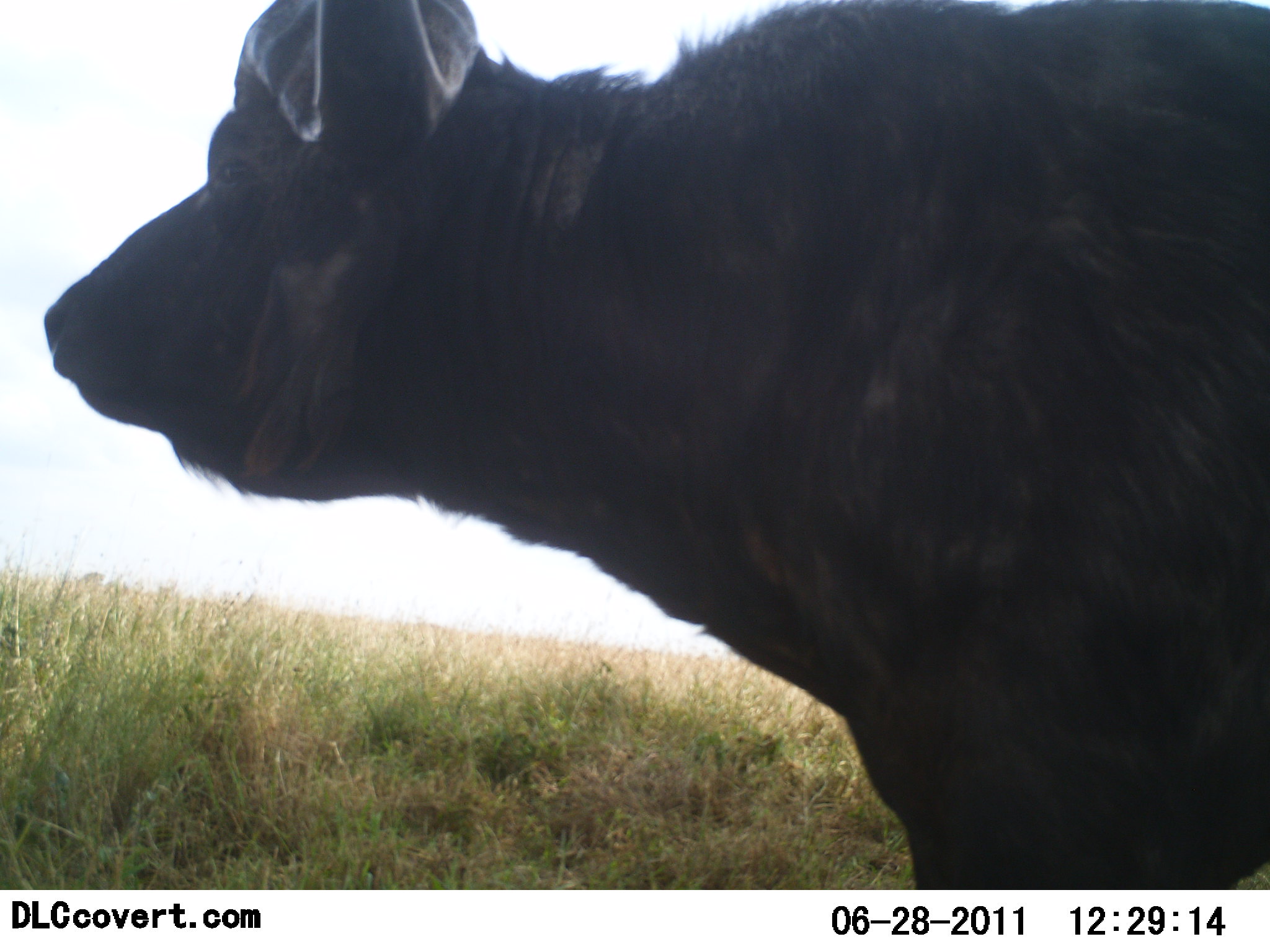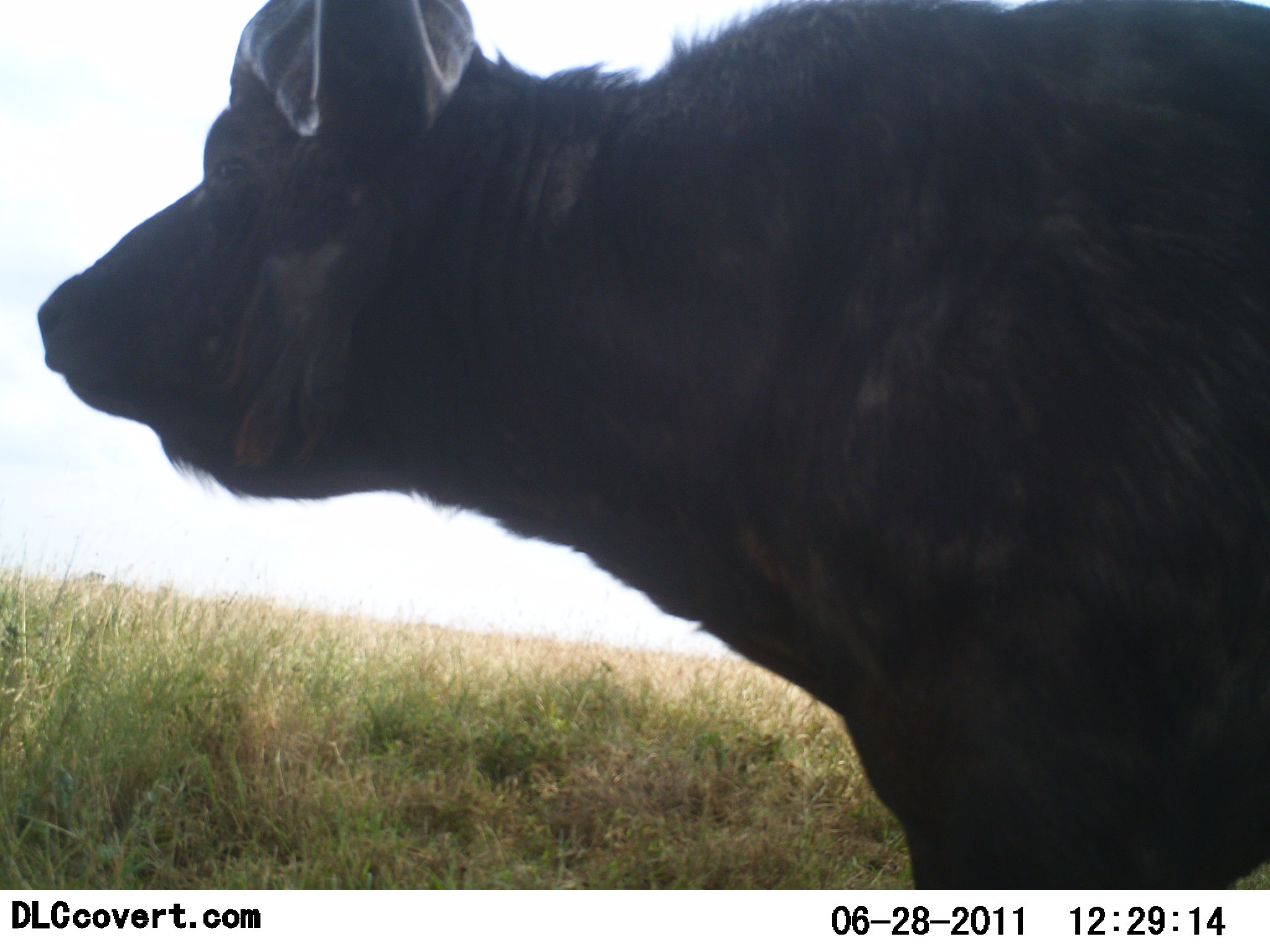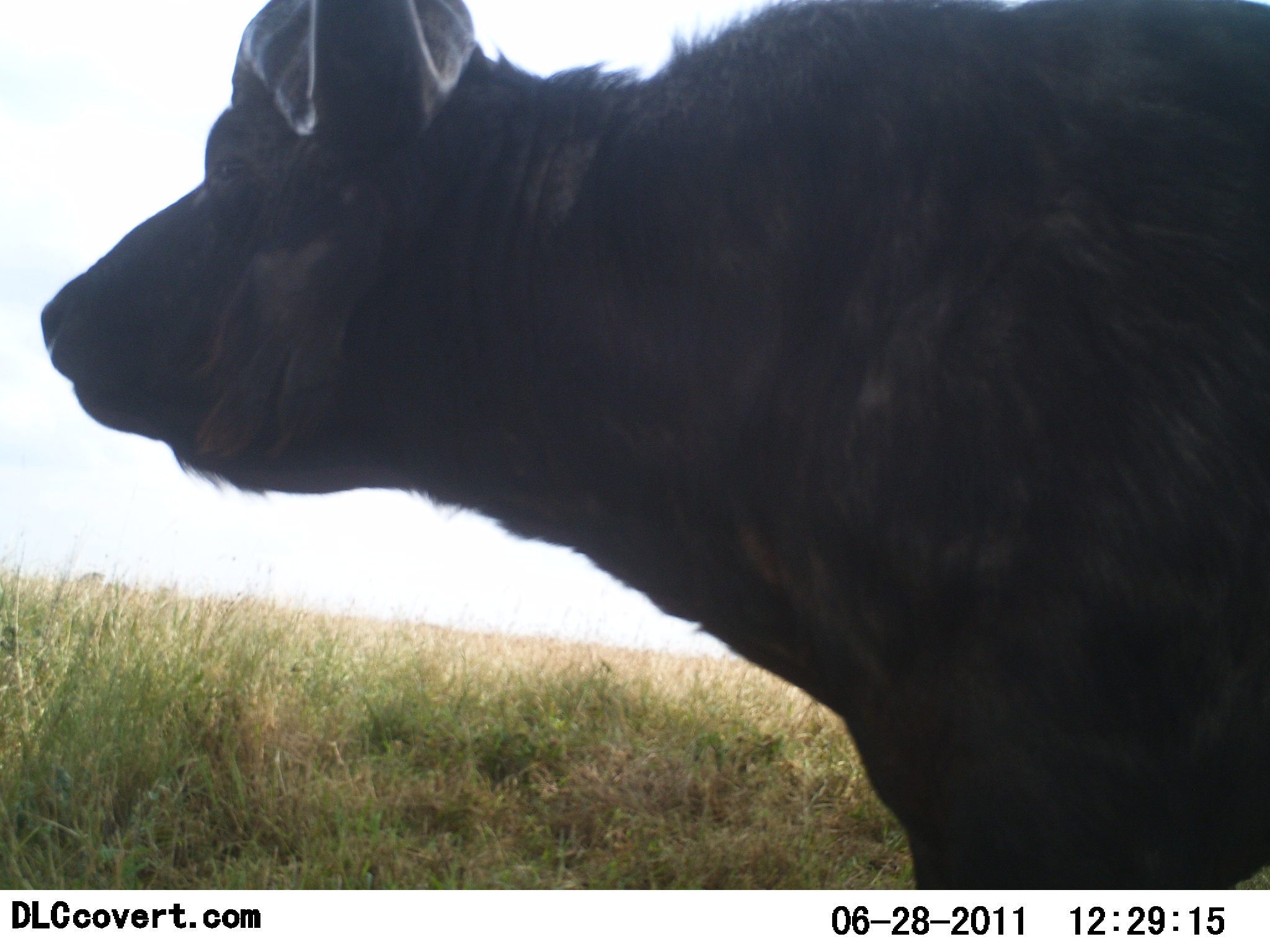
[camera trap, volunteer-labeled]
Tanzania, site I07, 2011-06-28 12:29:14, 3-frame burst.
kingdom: Animalia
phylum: Chordata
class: Mammalia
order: Artiodactyla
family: Bovidae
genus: Syncerus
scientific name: Syncerus caffer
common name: cape buffalo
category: buffalo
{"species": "buffalo (cape buffalo) (Syncerus caffer)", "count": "1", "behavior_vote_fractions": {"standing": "80%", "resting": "10%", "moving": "10%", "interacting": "0%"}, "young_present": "0%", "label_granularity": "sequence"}